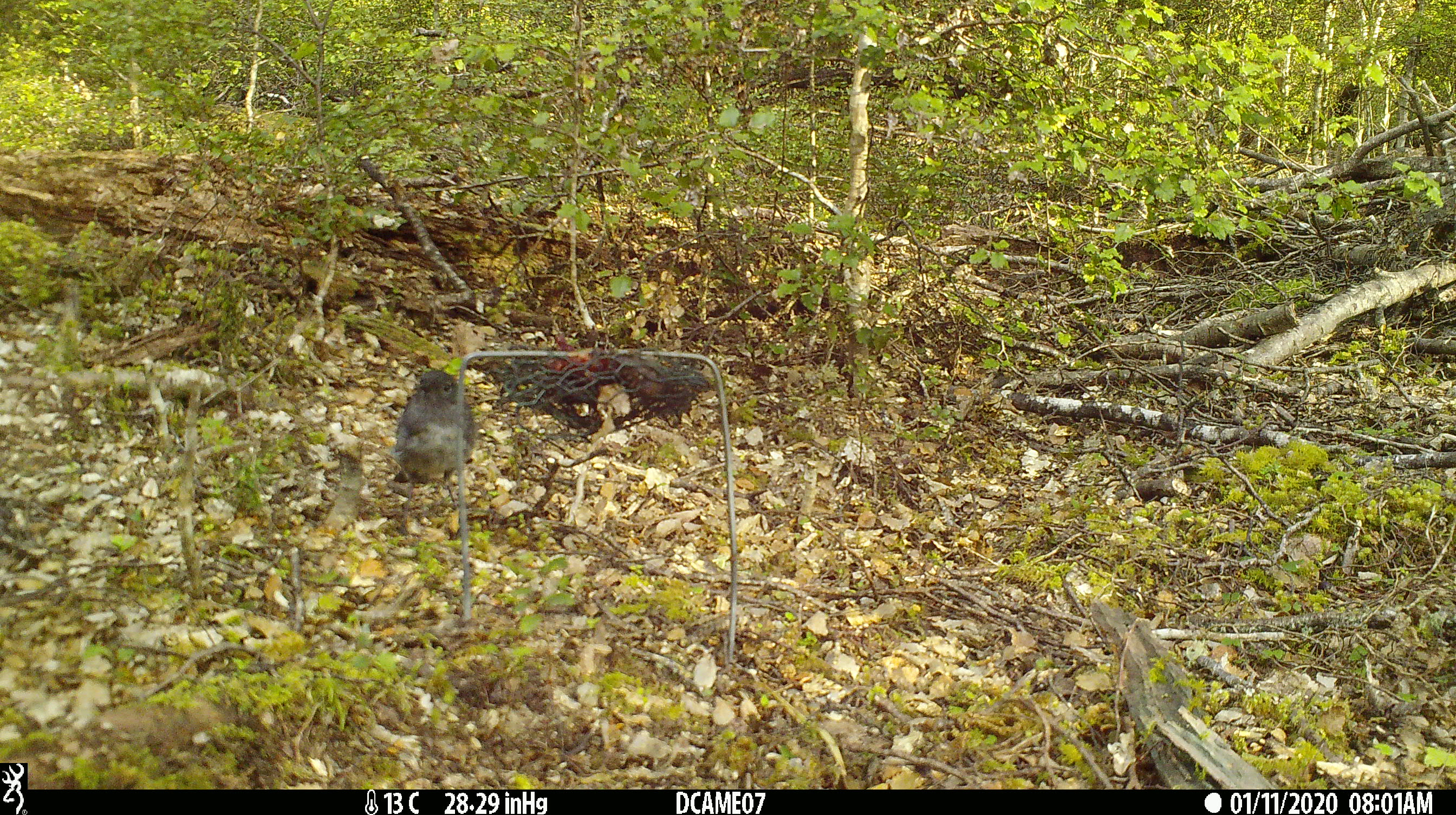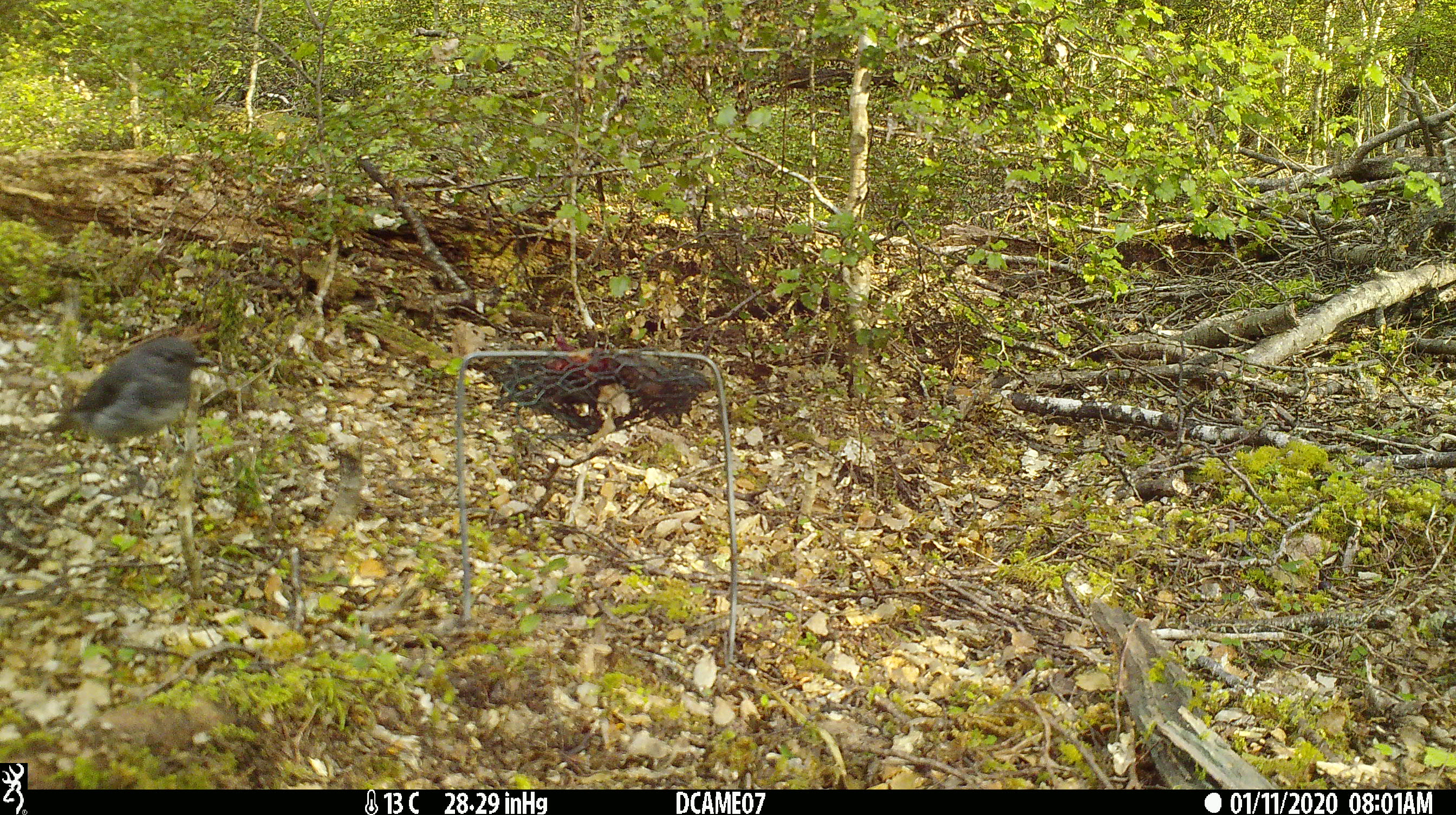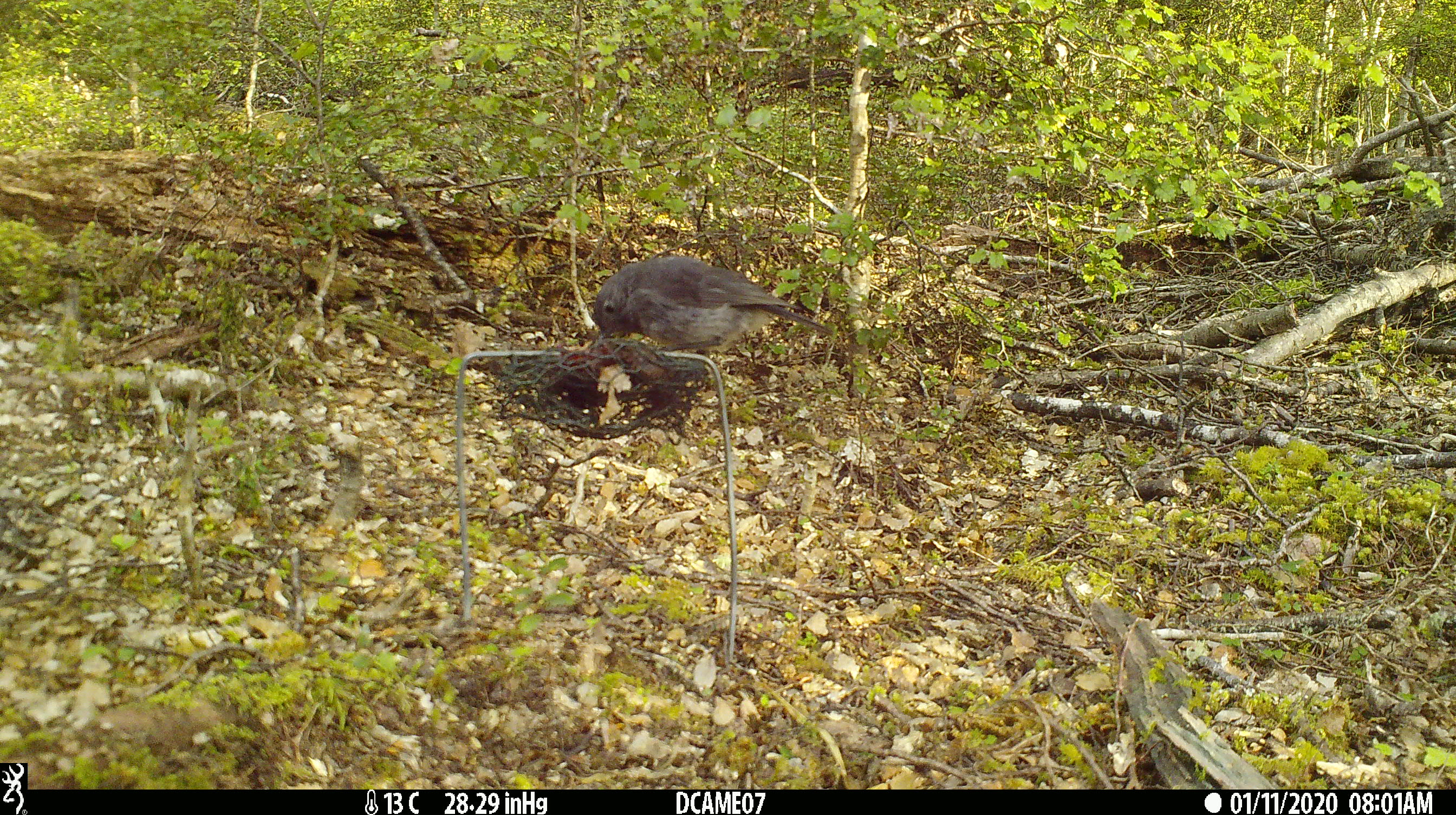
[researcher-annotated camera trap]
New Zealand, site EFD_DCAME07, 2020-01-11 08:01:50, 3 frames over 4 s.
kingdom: Animalia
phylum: Chordata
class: Aves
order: Passeriformes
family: Petroicidae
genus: Petroica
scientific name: Petroica australis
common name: new zealand robin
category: robin